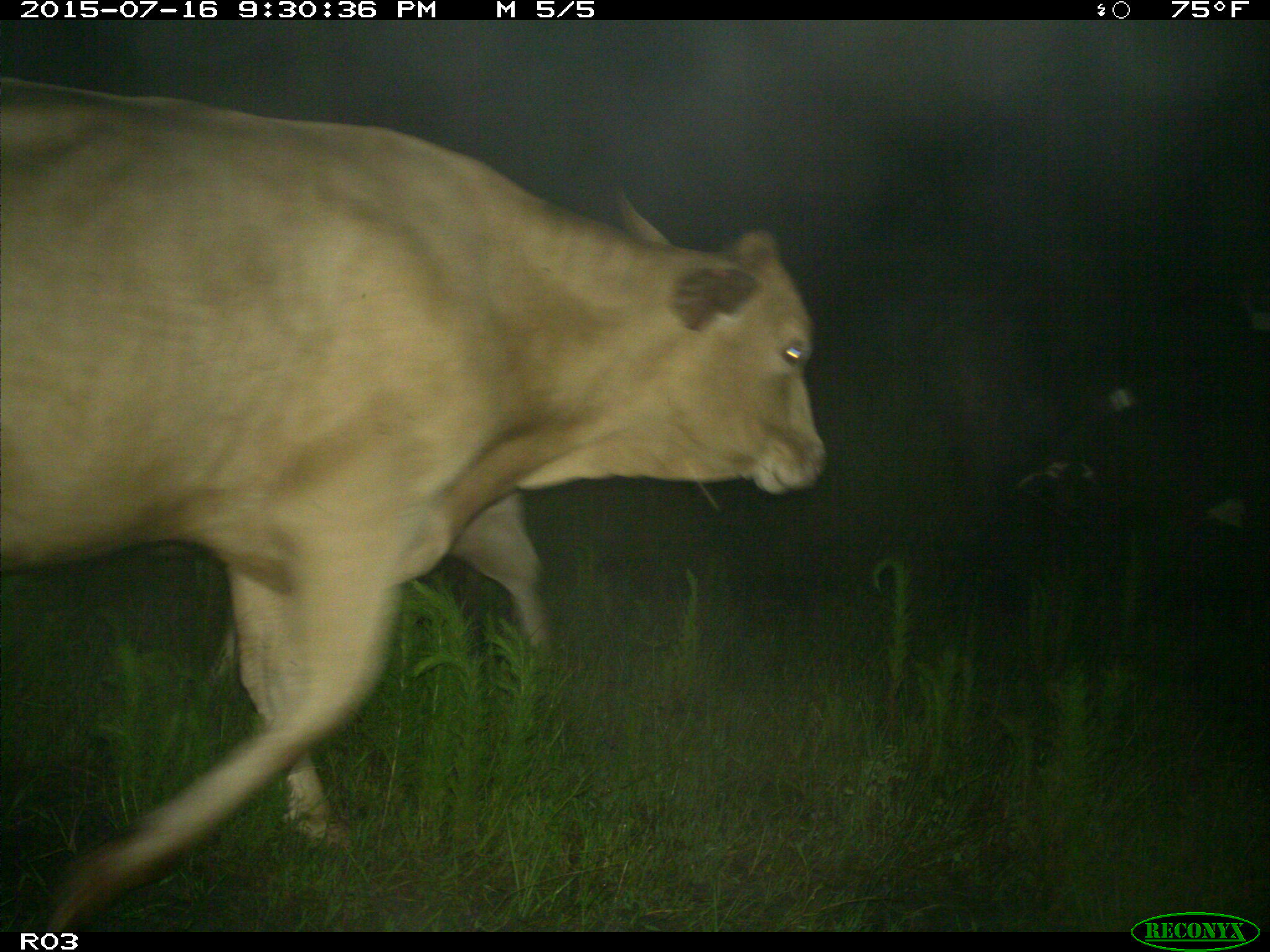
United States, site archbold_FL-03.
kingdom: Animalia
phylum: Chordata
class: Mammalia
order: Artiodactyla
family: Bovidae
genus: Bos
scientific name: Bos taurus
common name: domestic cow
Bos taurus (domestic cow).